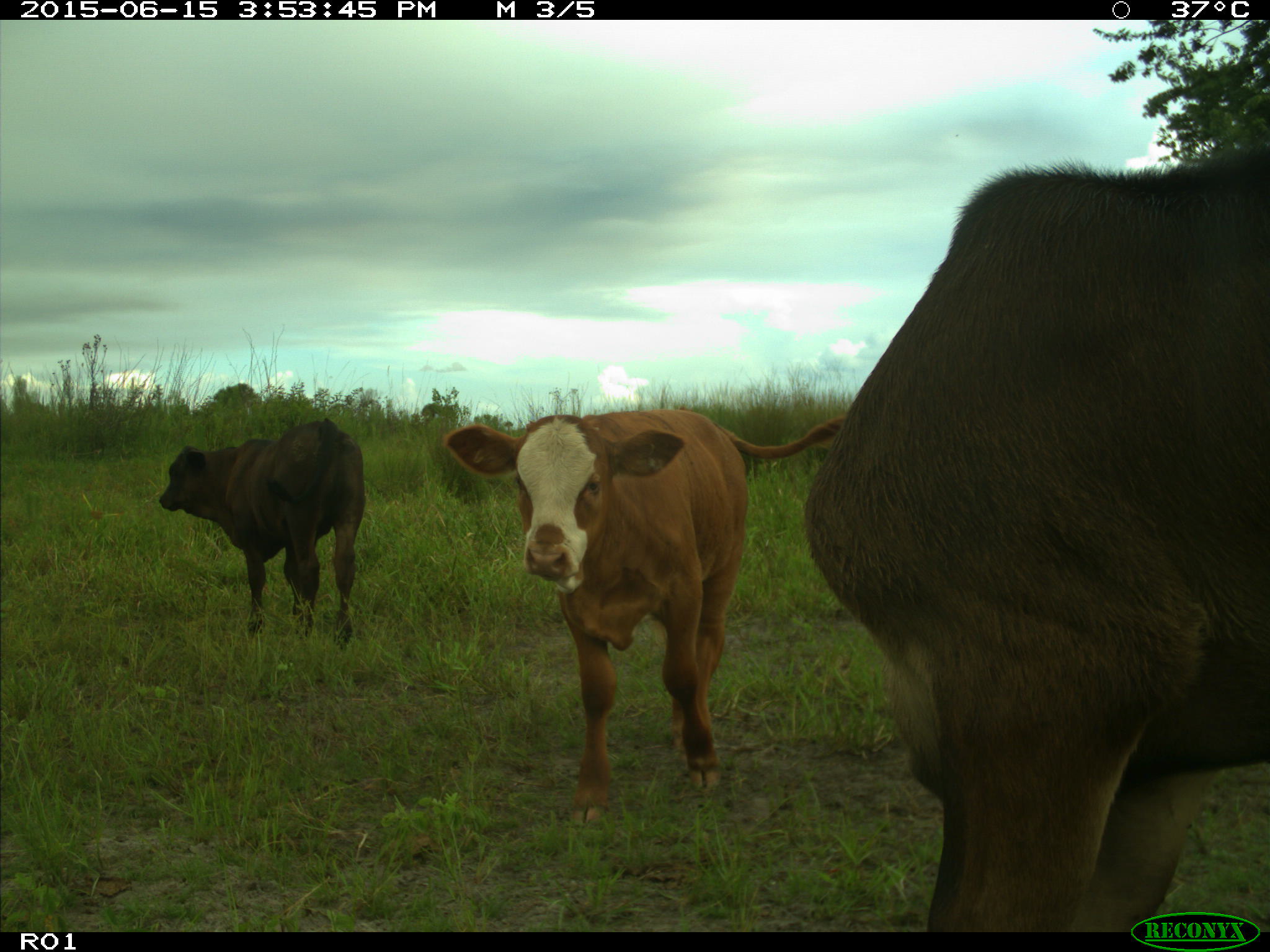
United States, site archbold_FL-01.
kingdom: Animalia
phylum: Chordata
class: Mammalia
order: Artiodactyla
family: Bovidae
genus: Bos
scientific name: Bos taurus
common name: domestic cow